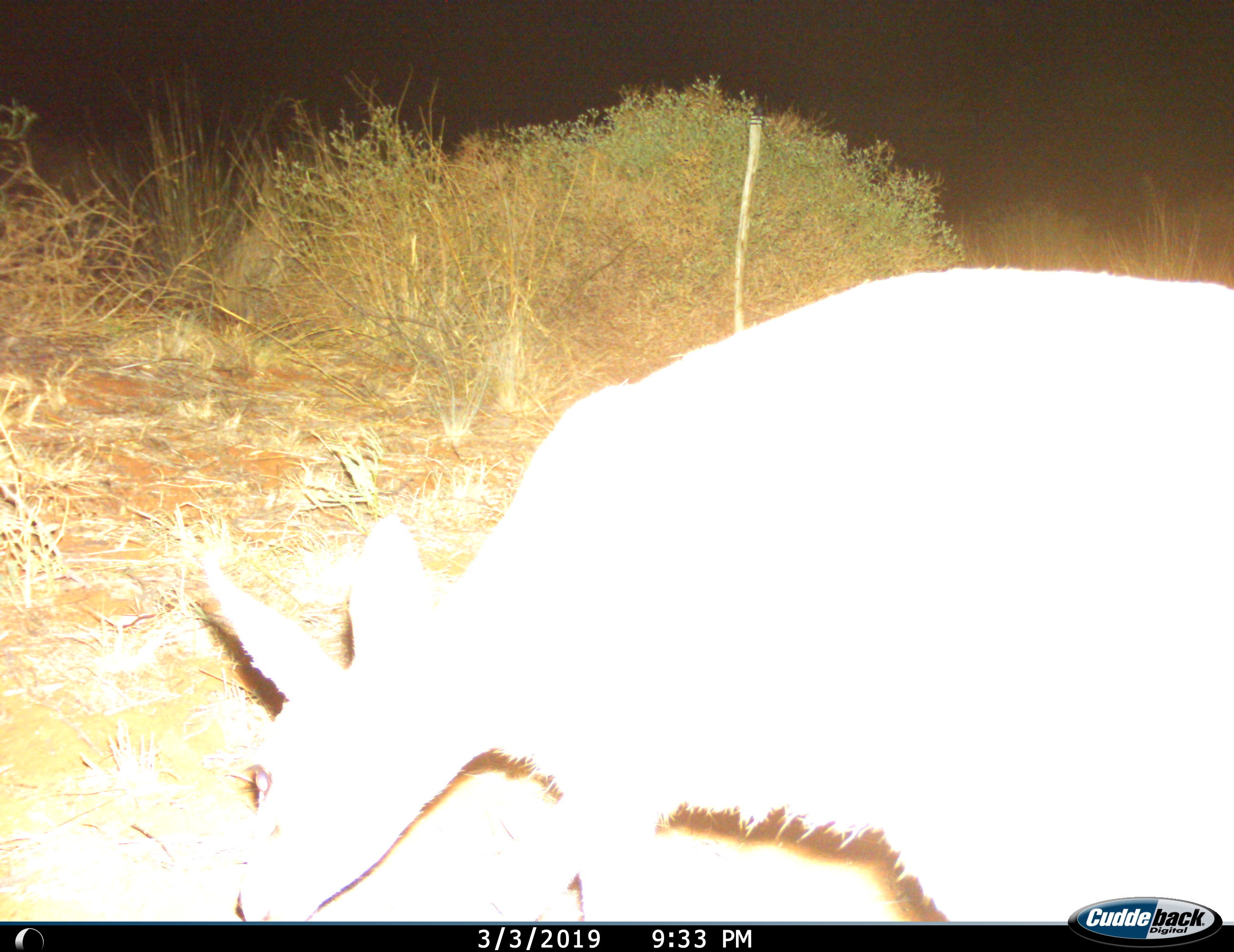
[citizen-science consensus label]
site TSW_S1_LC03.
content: unidentified animal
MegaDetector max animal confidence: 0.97